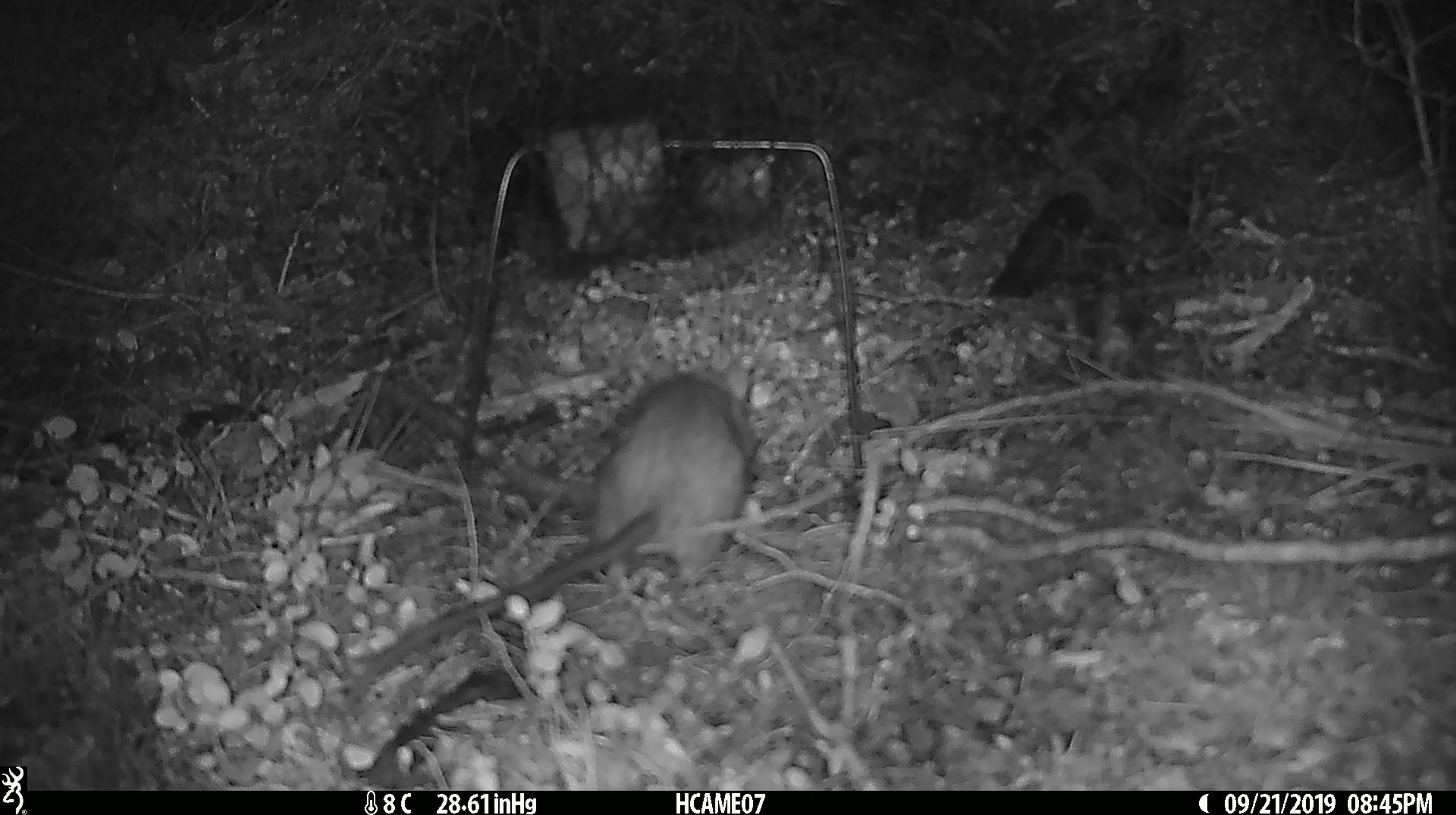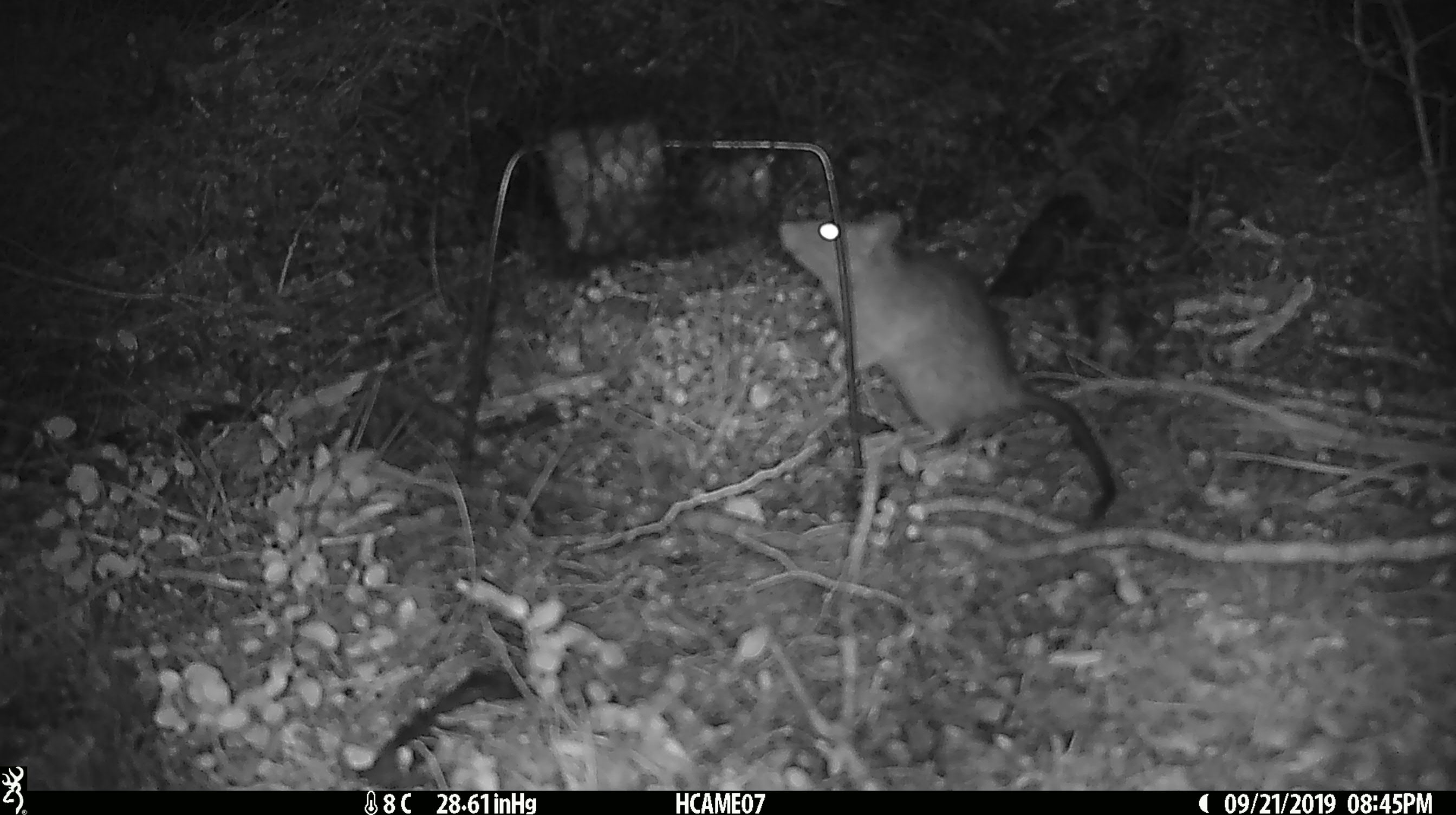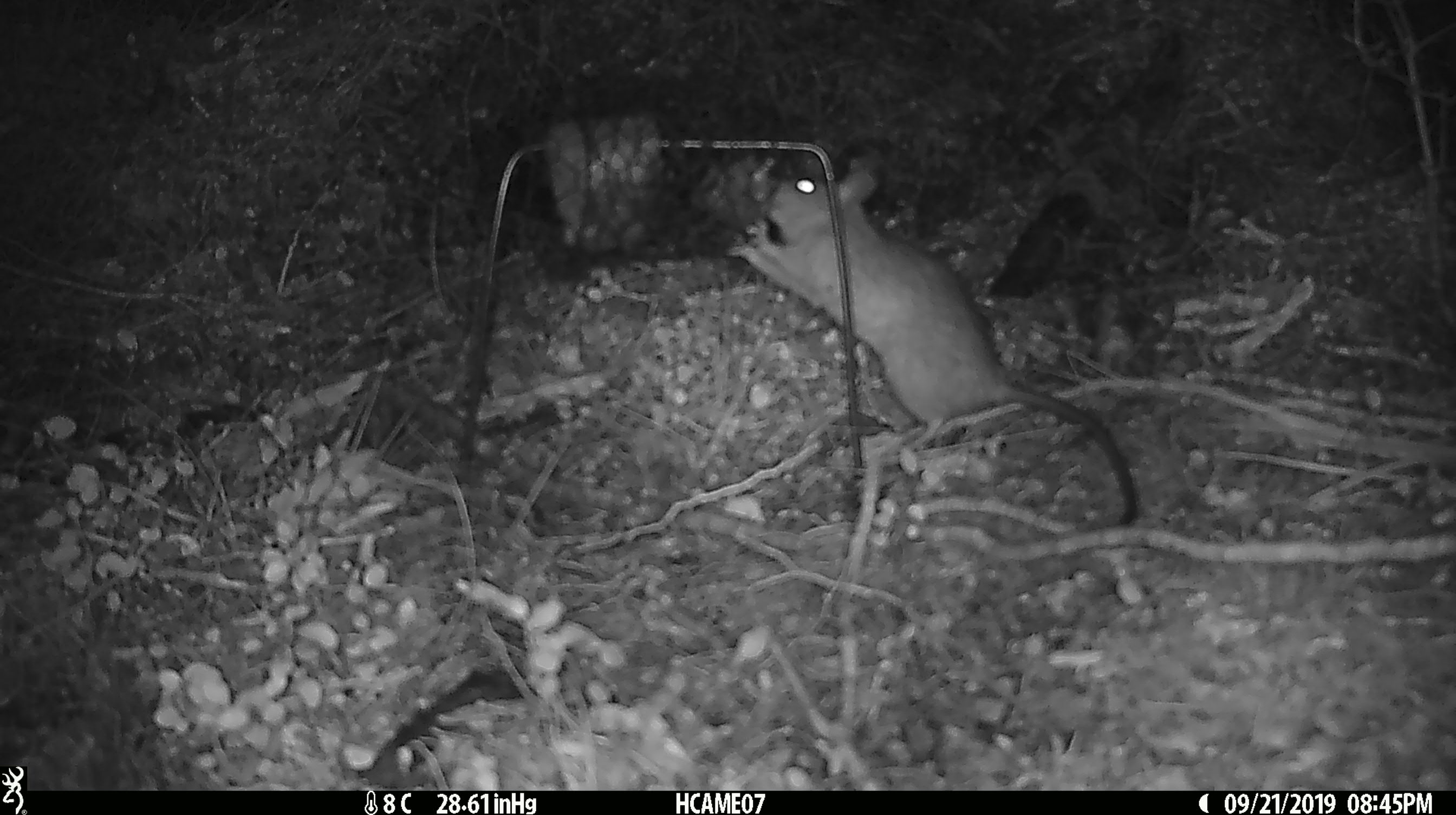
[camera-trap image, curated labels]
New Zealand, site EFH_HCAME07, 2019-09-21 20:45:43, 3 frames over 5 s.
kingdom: Animalia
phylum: Chordata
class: Mammalia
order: Rodentia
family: Muridae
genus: Rattus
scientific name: Rattus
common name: rat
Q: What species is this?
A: Rat (Rattus).